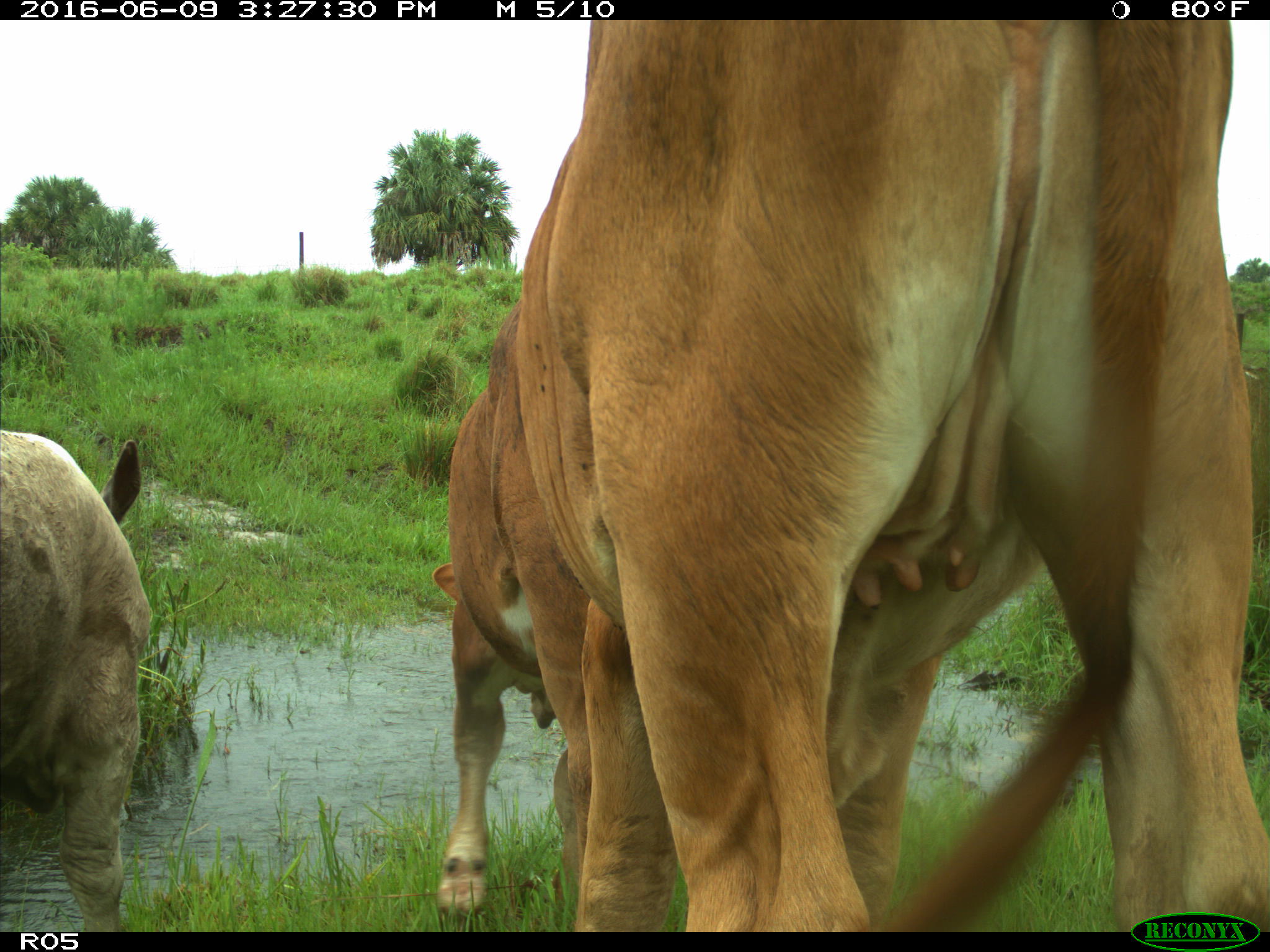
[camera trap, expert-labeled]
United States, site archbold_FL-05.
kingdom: Animalia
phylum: Chordata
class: Mammalia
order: Artiodactyla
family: Bovidae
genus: Bos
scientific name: Bos taurus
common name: domestic cow